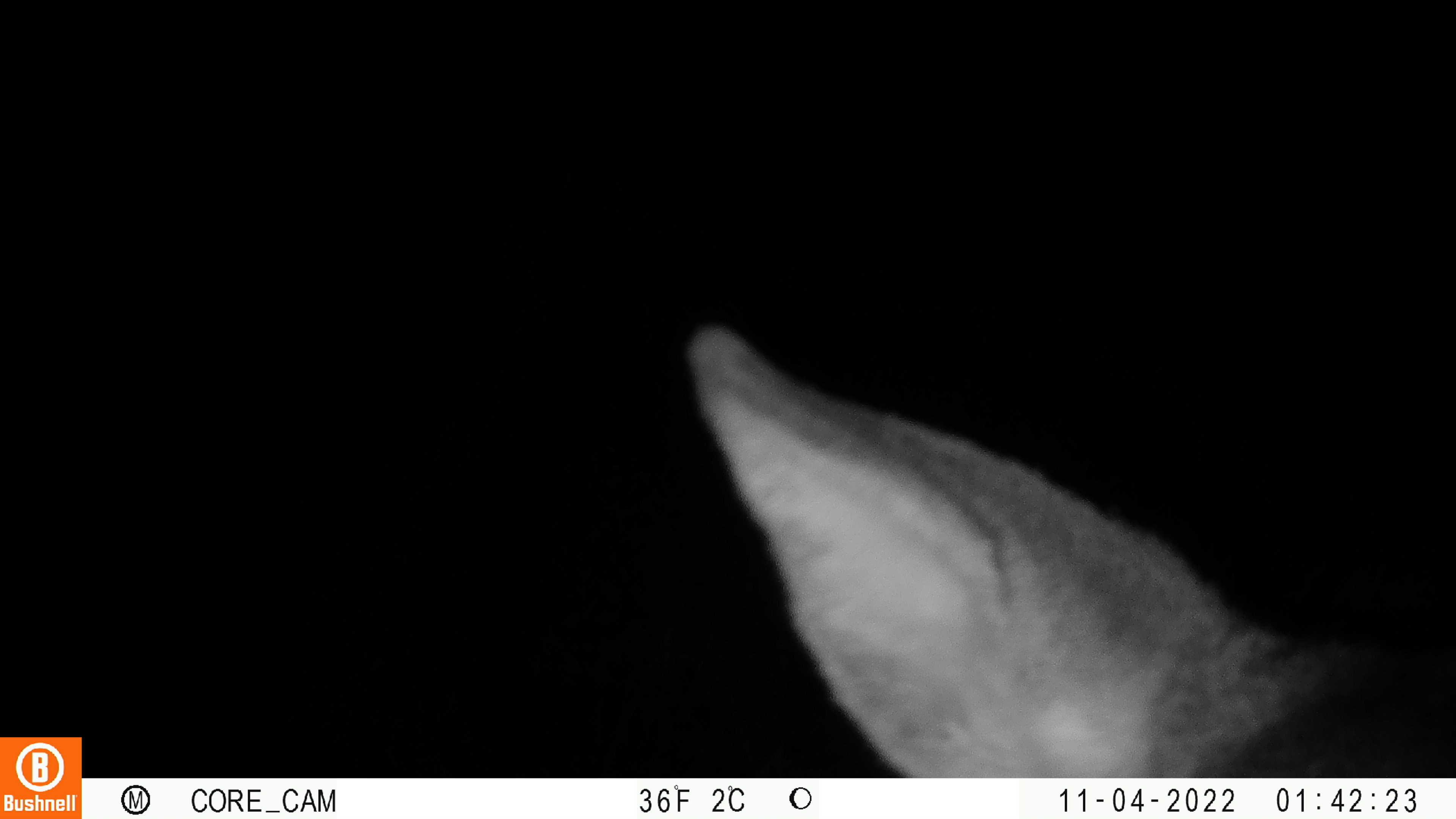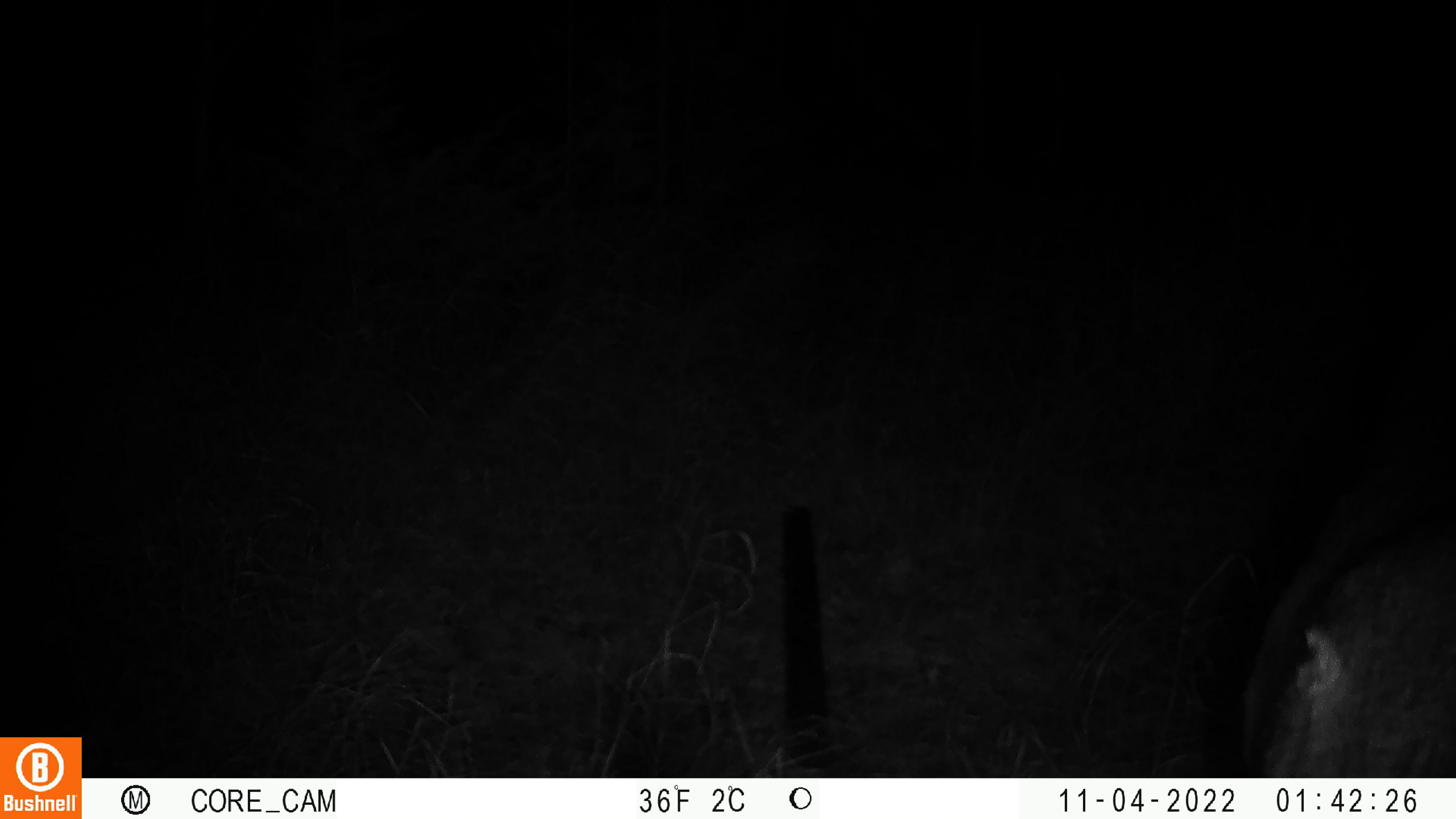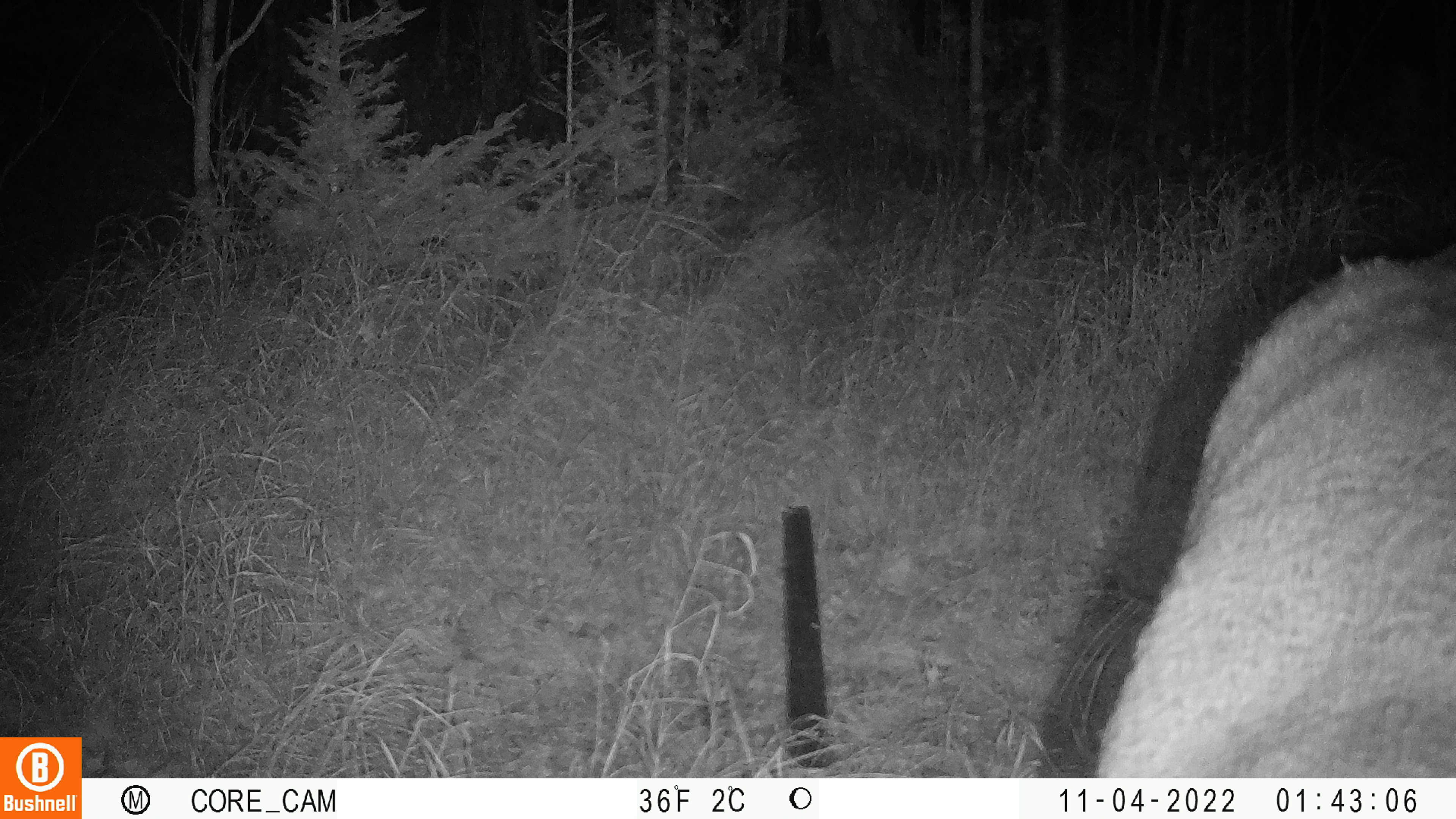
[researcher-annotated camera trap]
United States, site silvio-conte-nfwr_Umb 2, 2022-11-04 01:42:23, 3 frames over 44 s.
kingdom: Animalia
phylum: Chordata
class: Mammalia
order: Artiodactyla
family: Cervidae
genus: Odocoileus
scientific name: Odocoileus virginianus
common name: white-tailed deer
White-tailed deer (Odocoileus virginianus).